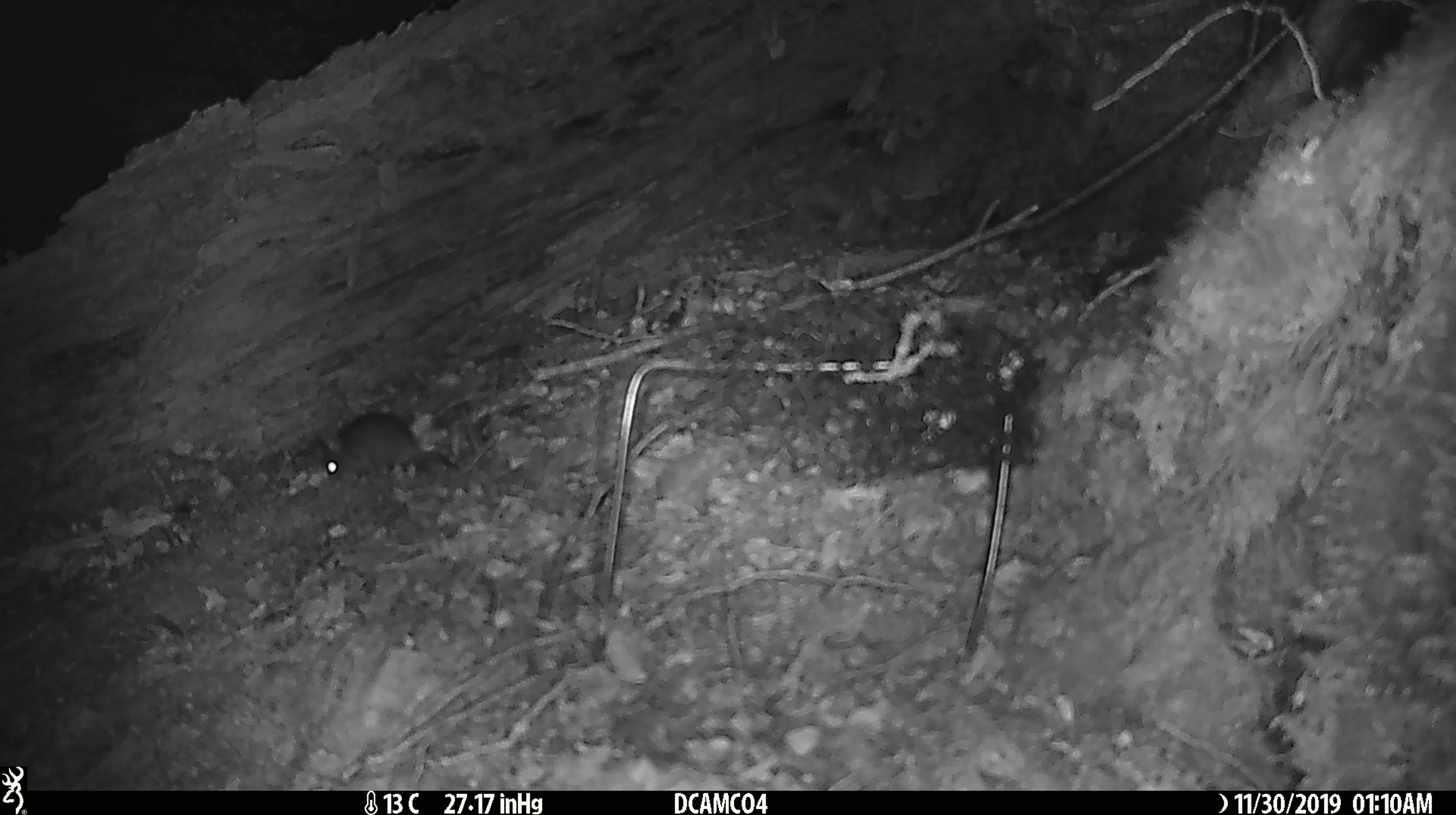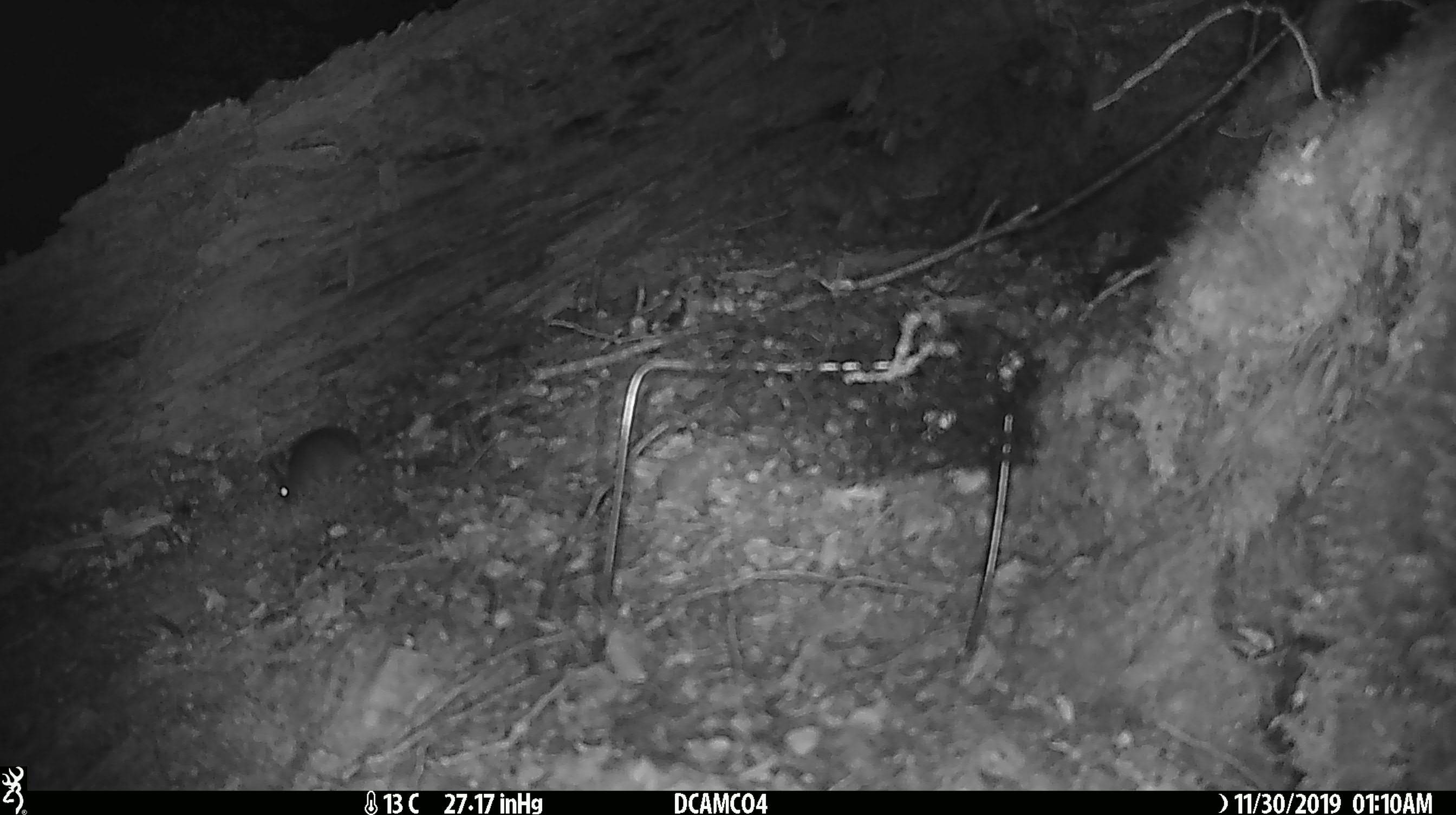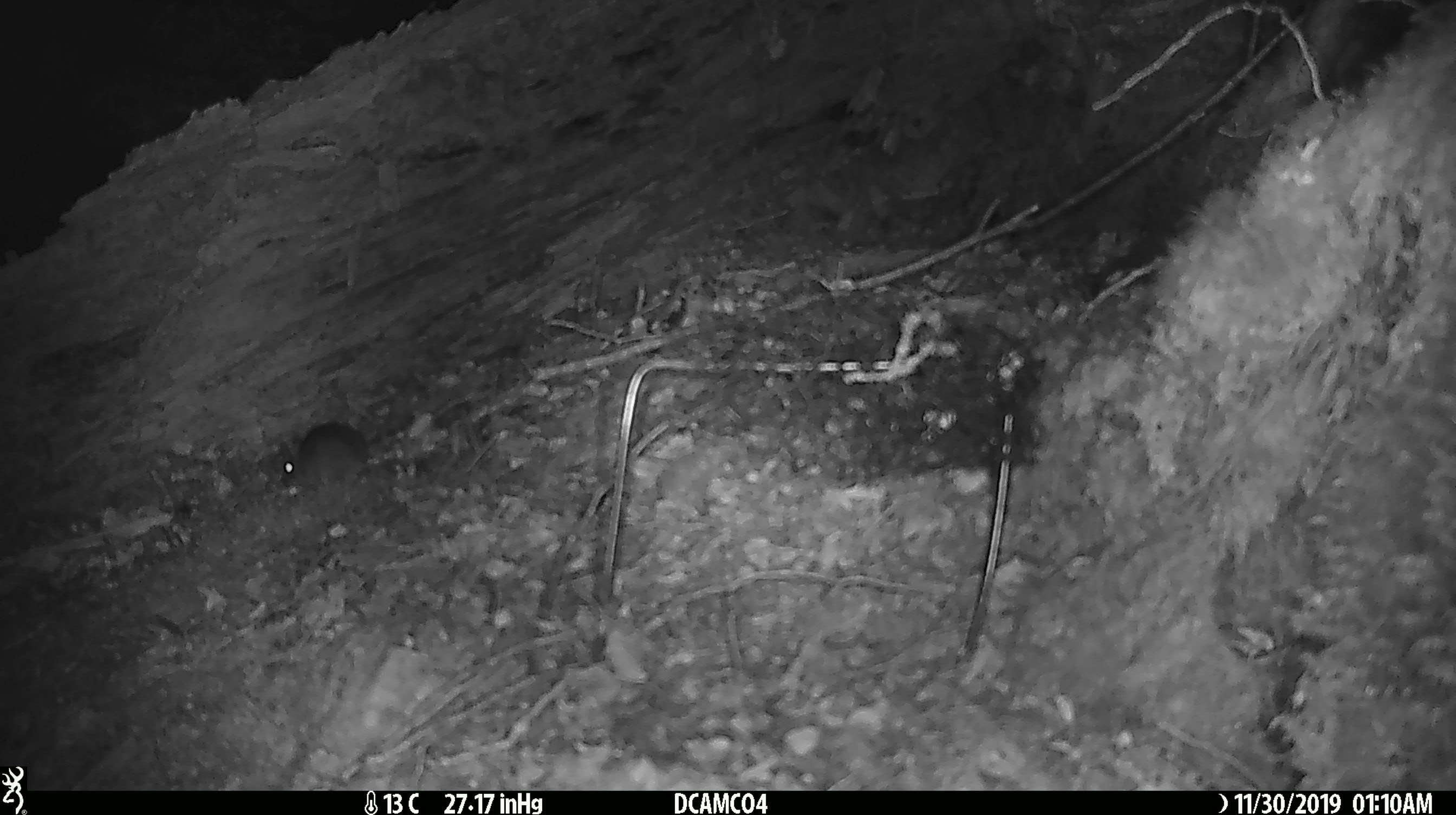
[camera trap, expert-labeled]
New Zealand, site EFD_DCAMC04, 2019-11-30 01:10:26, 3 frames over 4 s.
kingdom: Animalia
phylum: Chordata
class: Mammalia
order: Rodentia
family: Muridae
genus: Mus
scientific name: Mus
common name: mouse